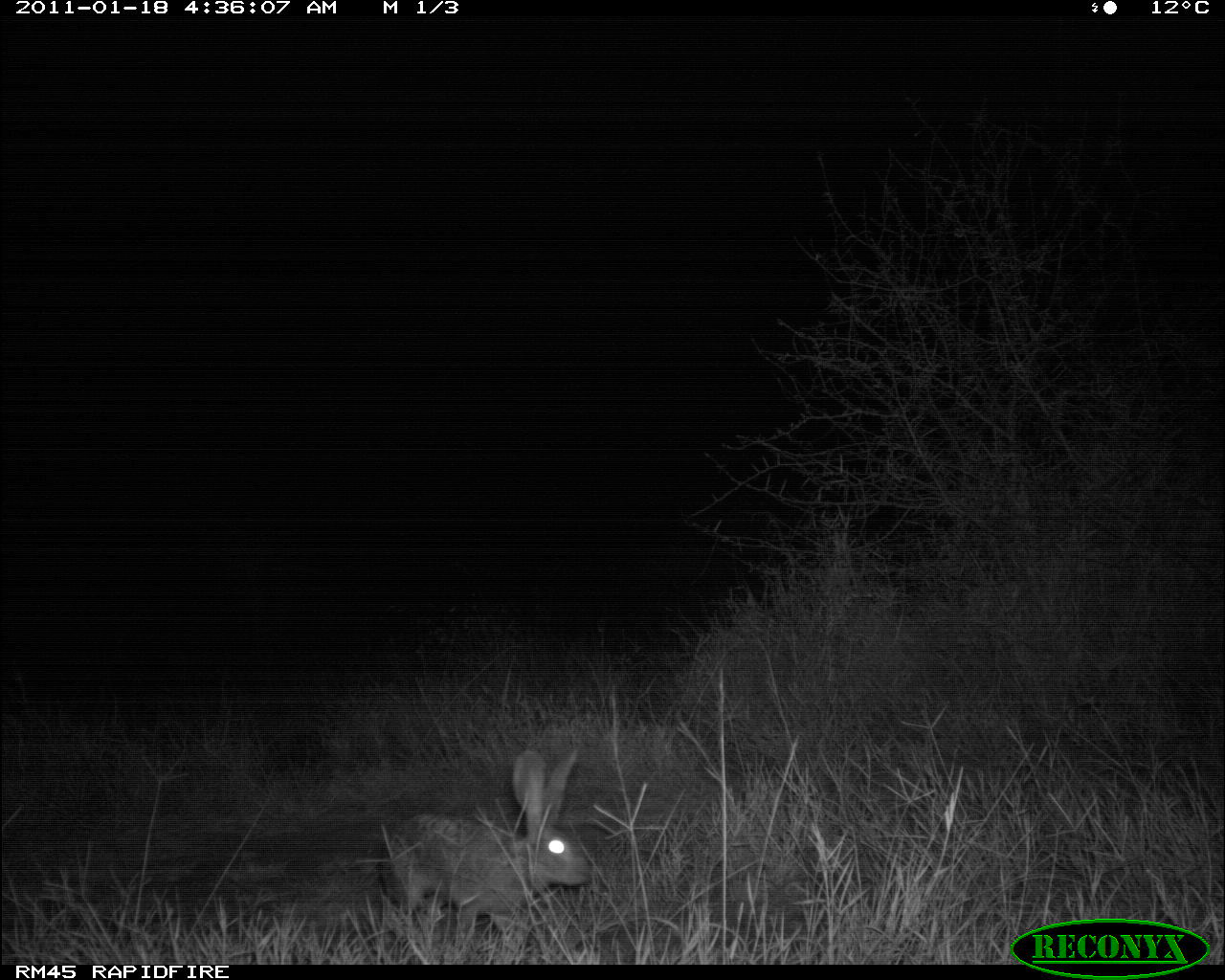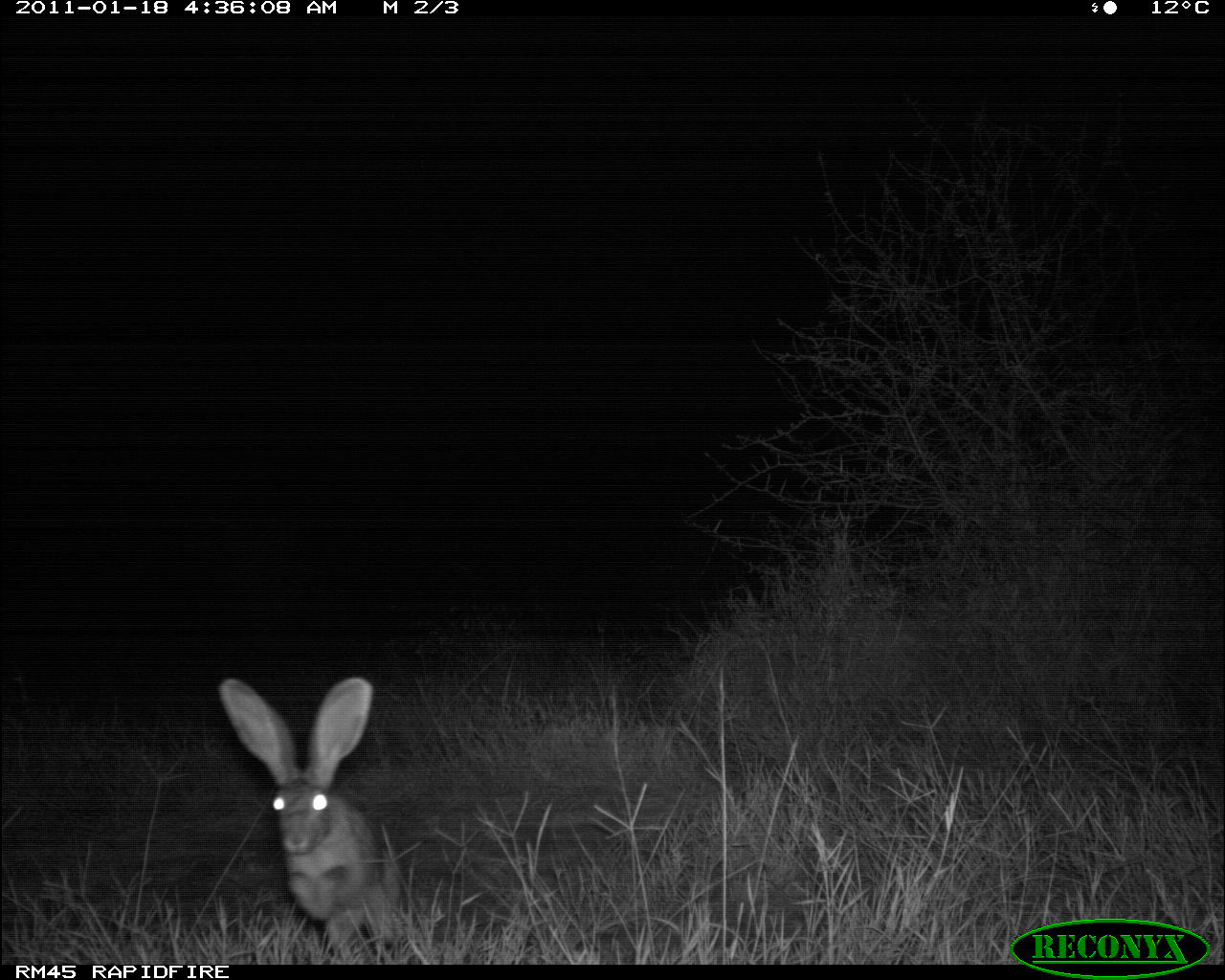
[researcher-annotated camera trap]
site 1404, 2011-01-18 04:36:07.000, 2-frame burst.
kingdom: Animalia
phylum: Chordata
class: Mammalia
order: Lagomorpha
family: Leporidae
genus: Lepus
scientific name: Lepus saxatilis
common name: scrub hare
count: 1